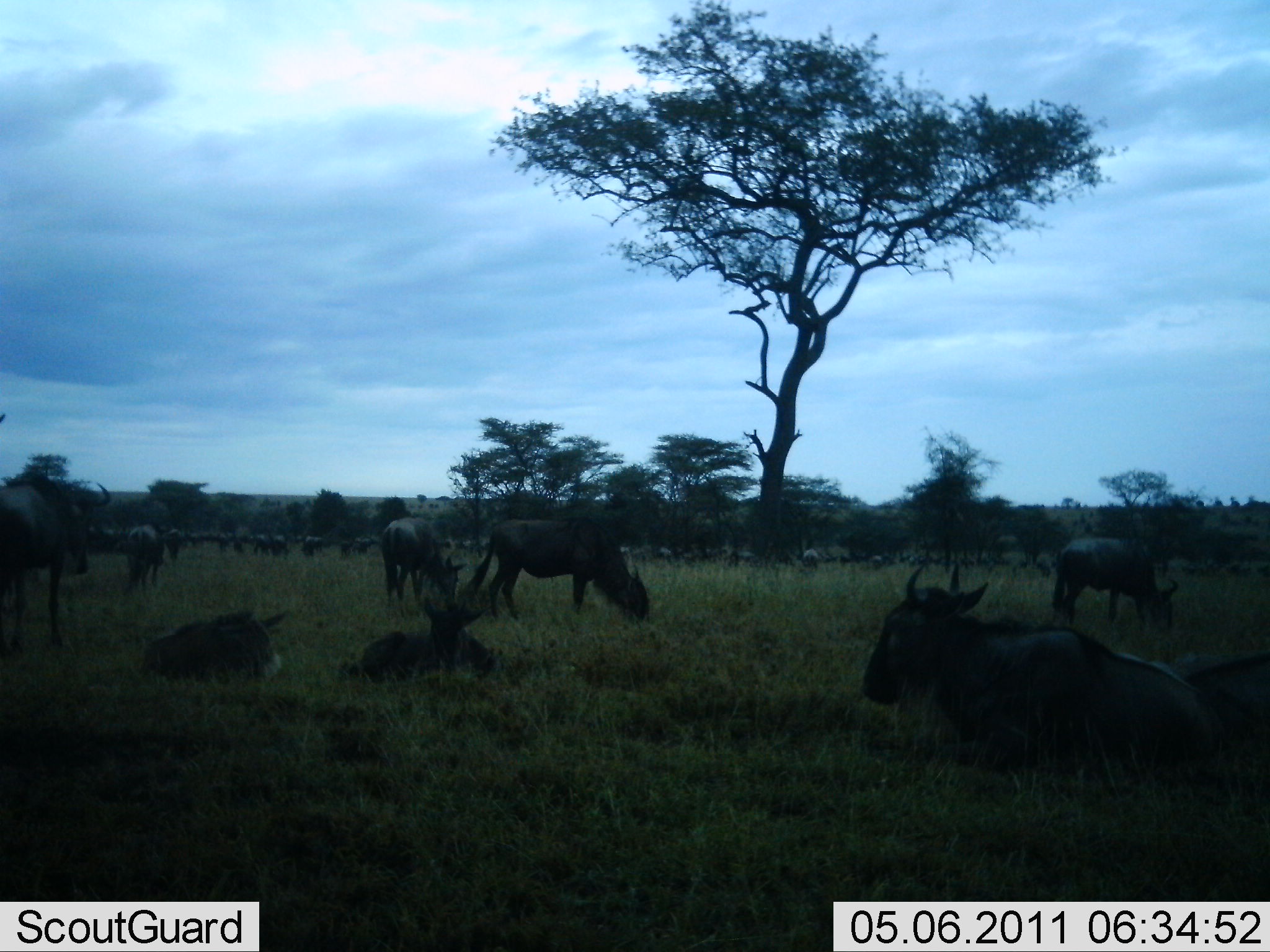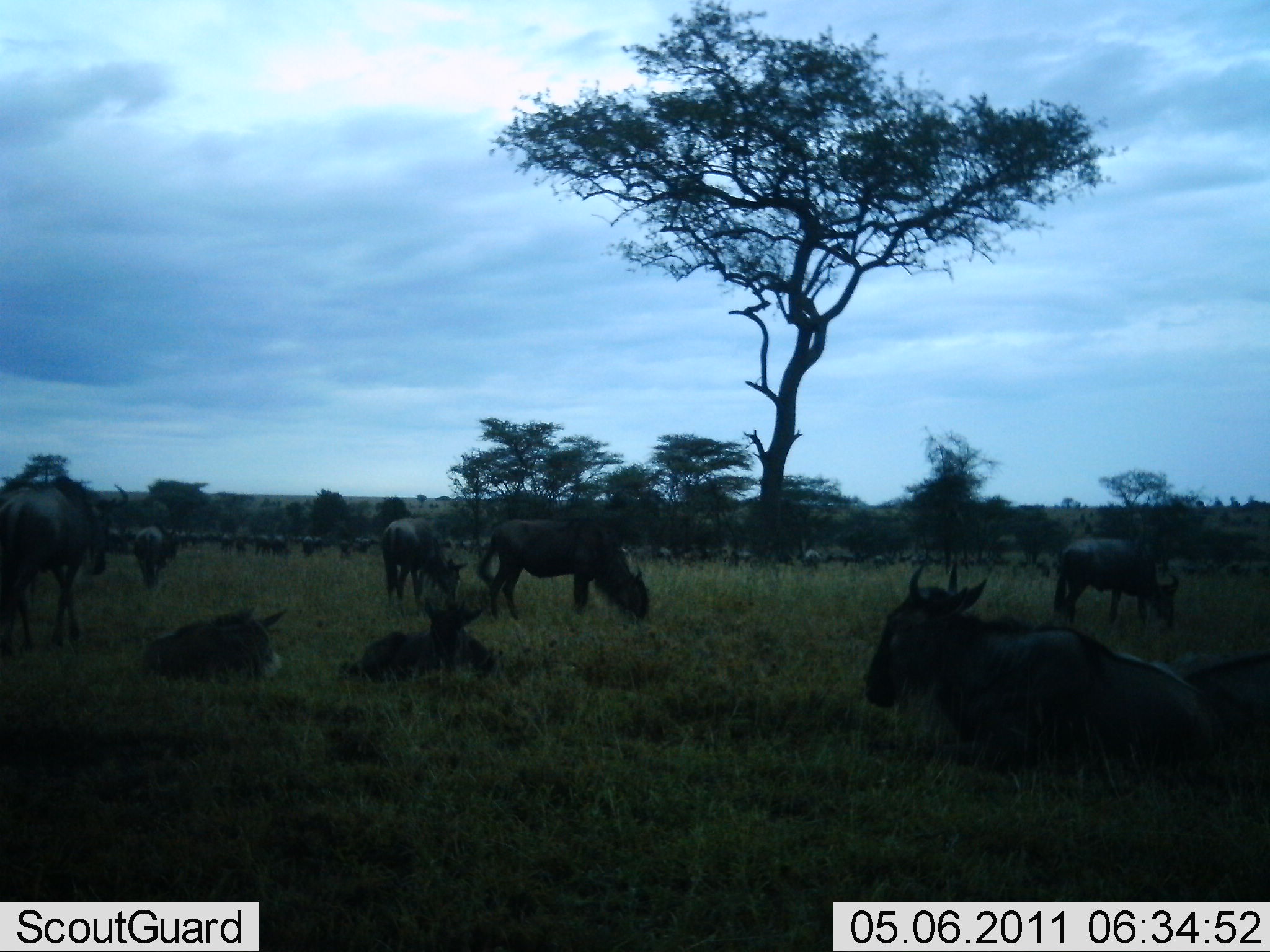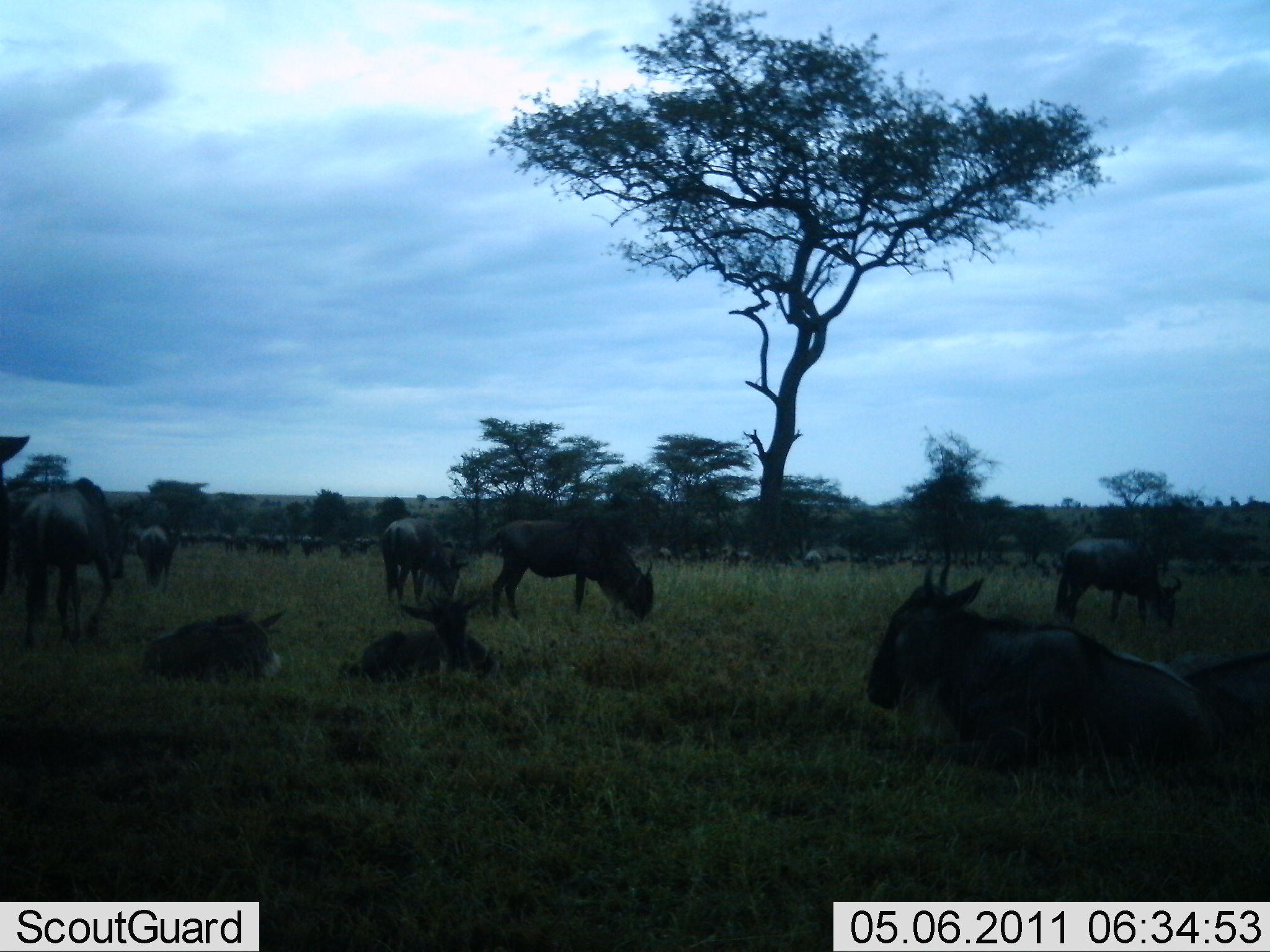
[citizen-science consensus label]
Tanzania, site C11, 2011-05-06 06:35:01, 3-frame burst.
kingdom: Animalia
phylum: Chordata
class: Mammalia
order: Artiodactyla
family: Bovidae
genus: Connochaetes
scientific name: Connochaetes taurinus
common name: blue wildebeest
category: wildebeest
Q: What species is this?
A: Wildebeest (blue wildebeest) (Connochaetes taurinus).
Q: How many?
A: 51+.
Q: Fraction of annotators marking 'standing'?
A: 77%.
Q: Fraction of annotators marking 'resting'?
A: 100%.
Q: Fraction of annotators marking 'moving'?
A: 46%.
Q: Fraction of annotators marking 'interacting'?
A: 0%.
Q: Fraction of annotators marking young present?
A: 0%.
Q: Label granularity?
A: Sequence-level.